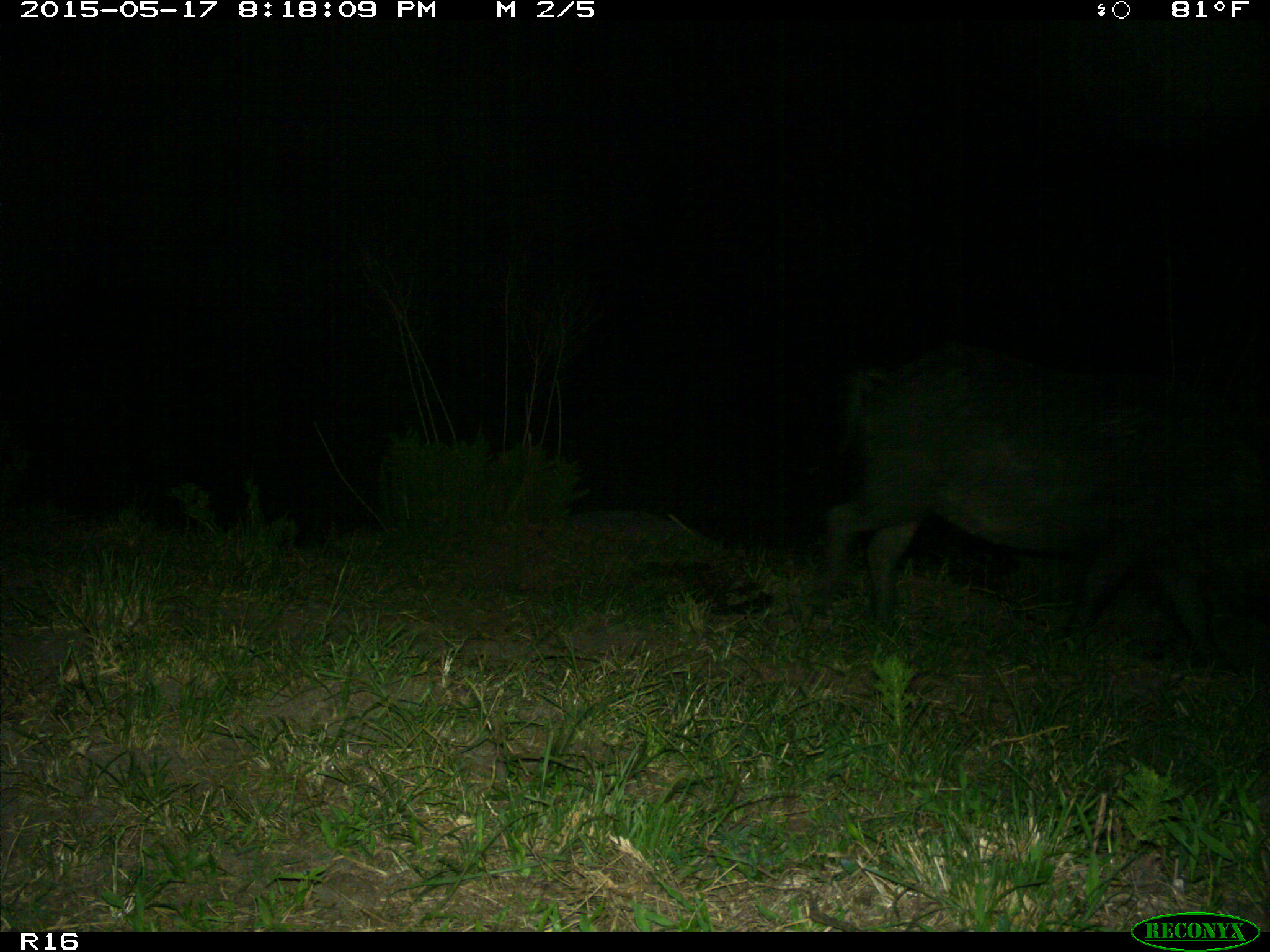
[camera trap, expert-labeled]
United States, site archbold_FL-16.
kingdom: Animalia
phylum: Chordata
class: Mammalia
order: Artiodactyla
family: Suidae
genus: Sus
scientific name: Sus scrofa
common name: wild boar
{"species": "Sus scrofa (wild boar)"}